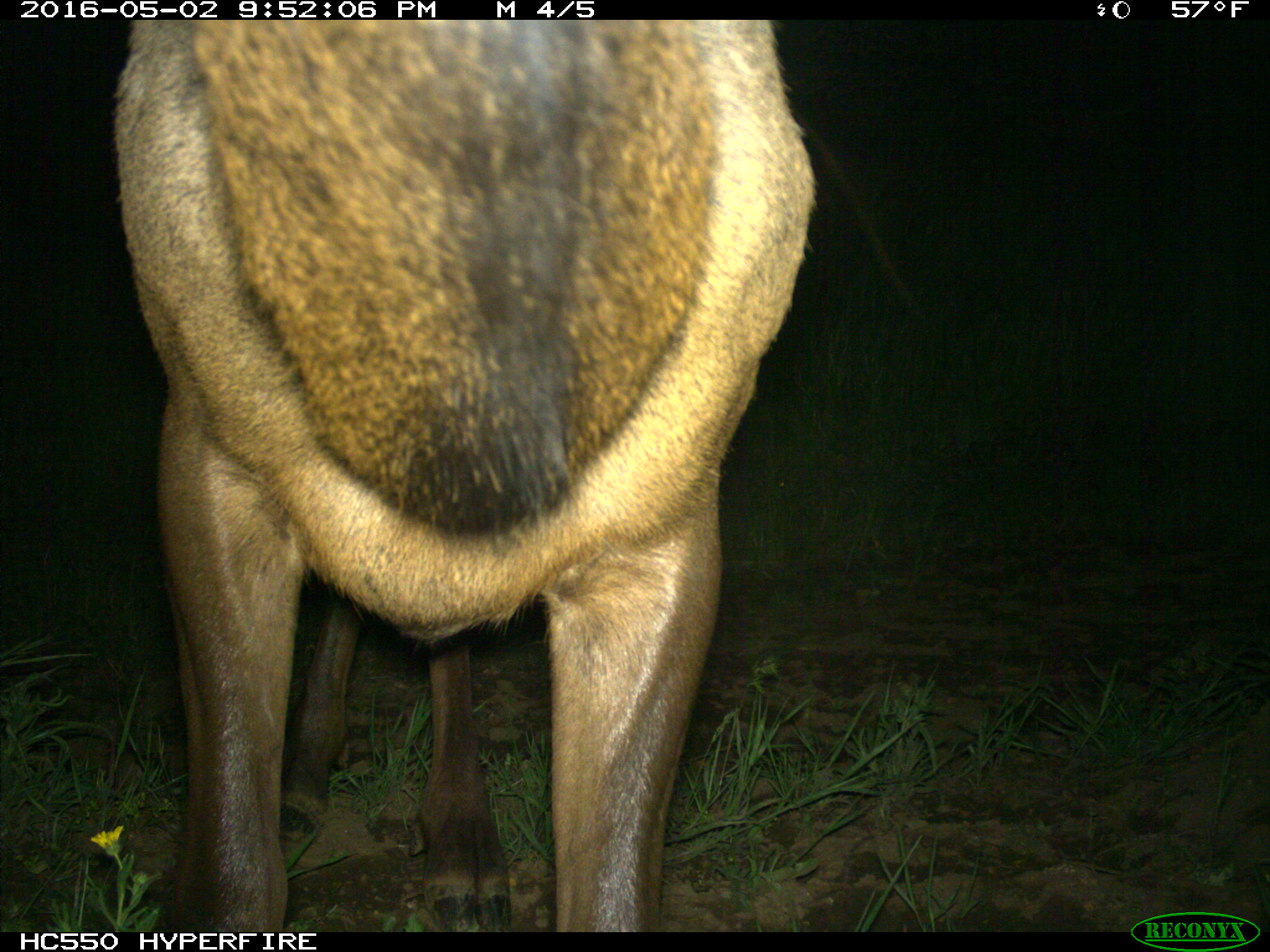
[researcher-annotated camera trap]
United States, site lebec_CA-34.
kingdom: Animalia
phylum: Chordata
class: Mammalia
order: Artiodactyla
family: Cervidae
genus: Cervus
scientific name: Cervus canadensis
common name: elk